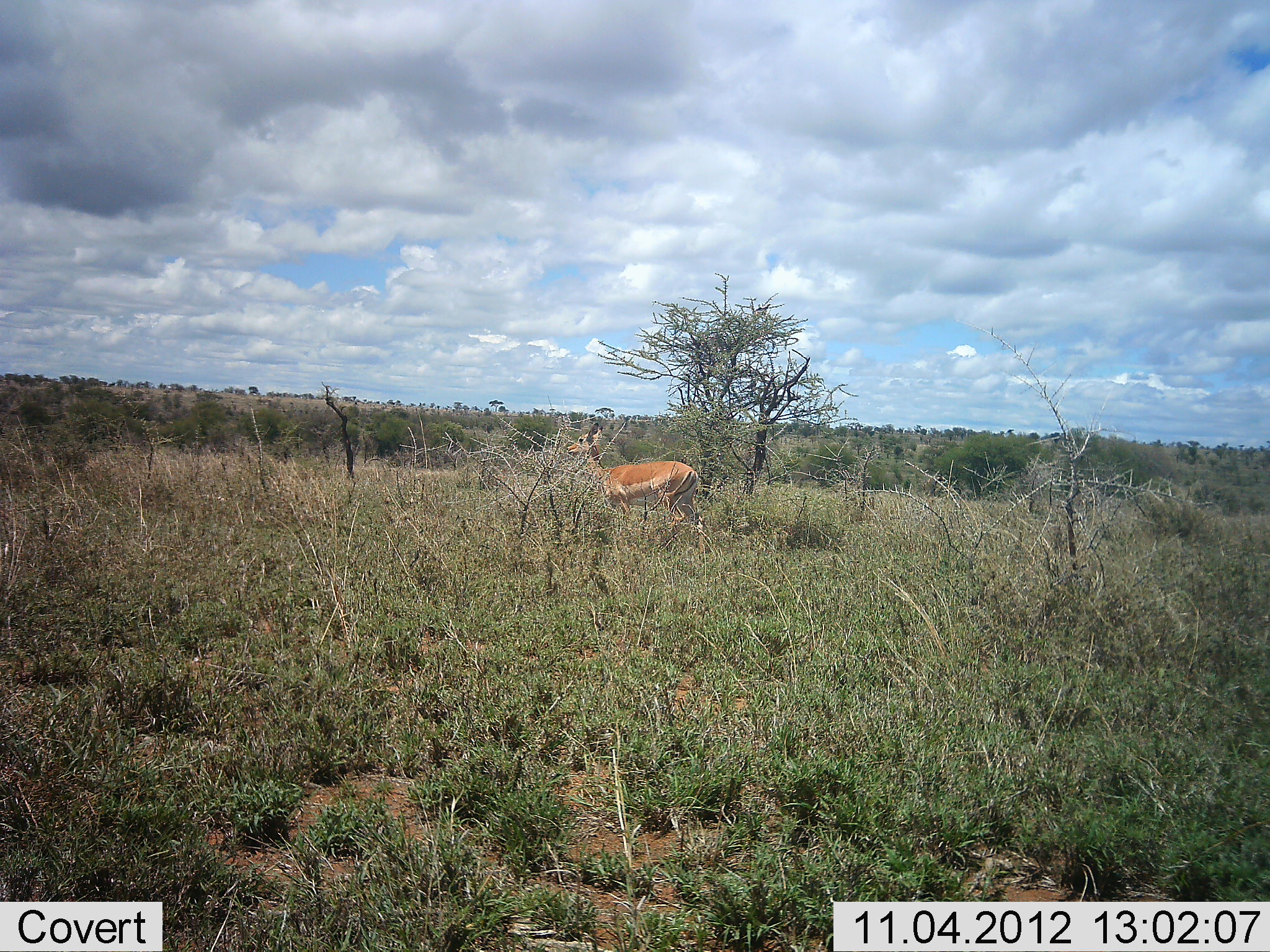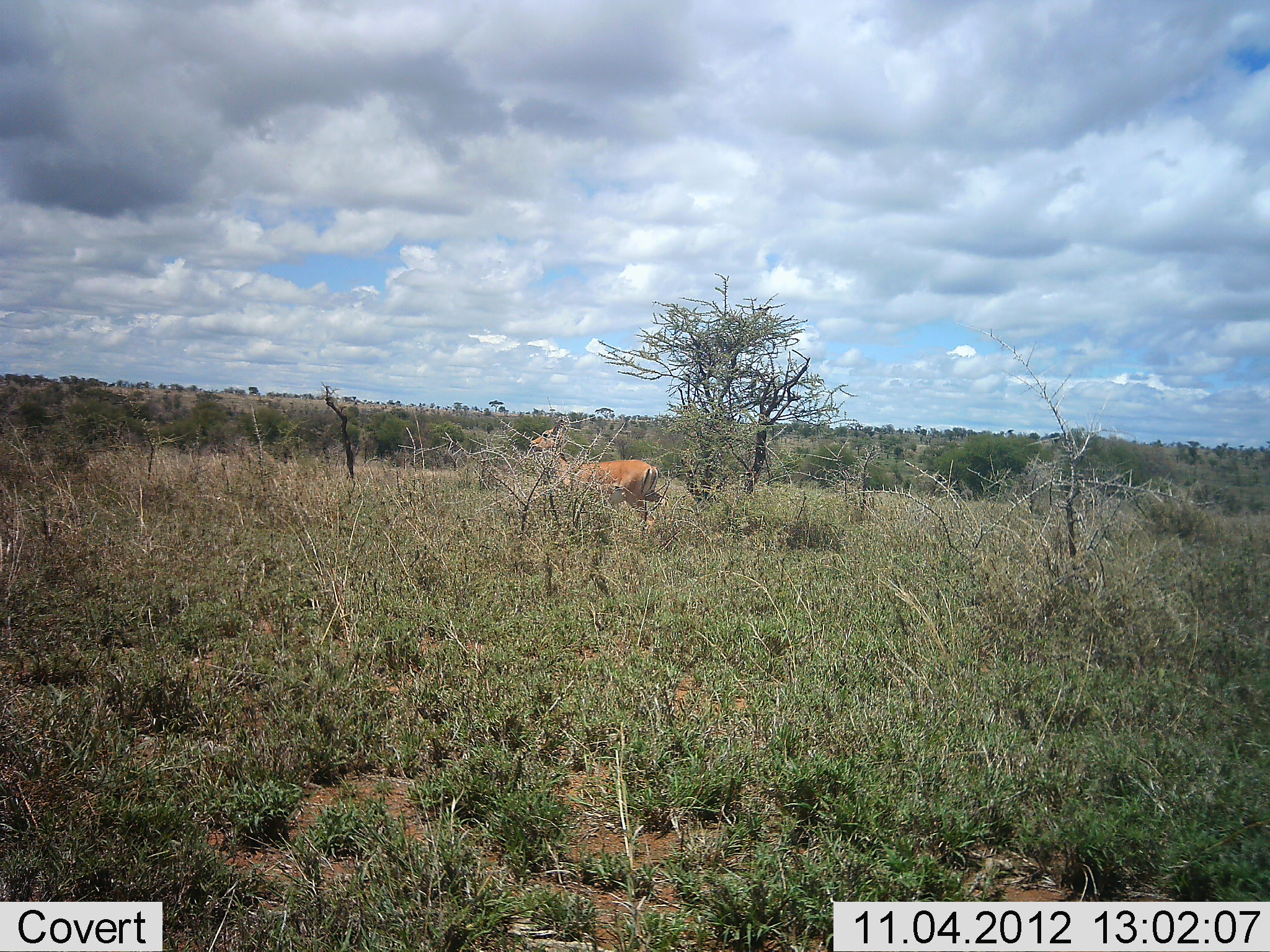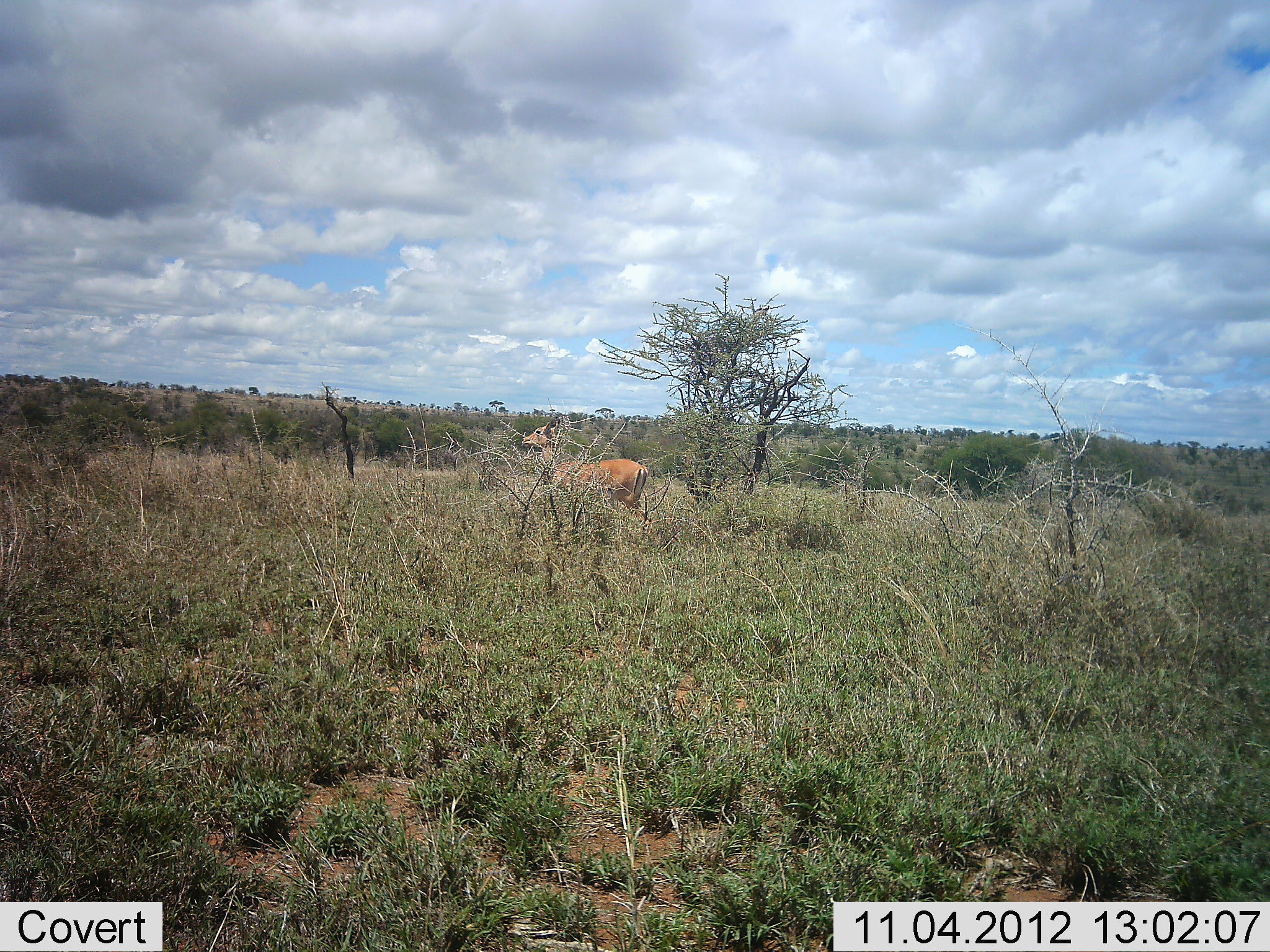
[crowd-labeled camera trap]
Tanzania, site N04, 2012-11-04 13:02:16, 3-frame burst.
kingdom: Animalia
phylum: Chordata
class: Mammalia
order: Artiodactyla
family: Bovidae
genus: Aepyceros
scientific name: Aepyceros melampus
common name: impala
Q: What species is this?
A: Impala (Aepyceros melampus).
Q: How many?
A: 1.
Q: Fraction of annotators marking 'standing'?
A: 0%.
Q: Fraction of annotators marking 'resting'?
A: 0%.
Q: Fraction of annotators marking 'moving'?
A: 100%.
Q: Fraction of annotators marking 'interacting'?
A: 0%.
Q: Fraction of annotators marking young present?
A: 0%.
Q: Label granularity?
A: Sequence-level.